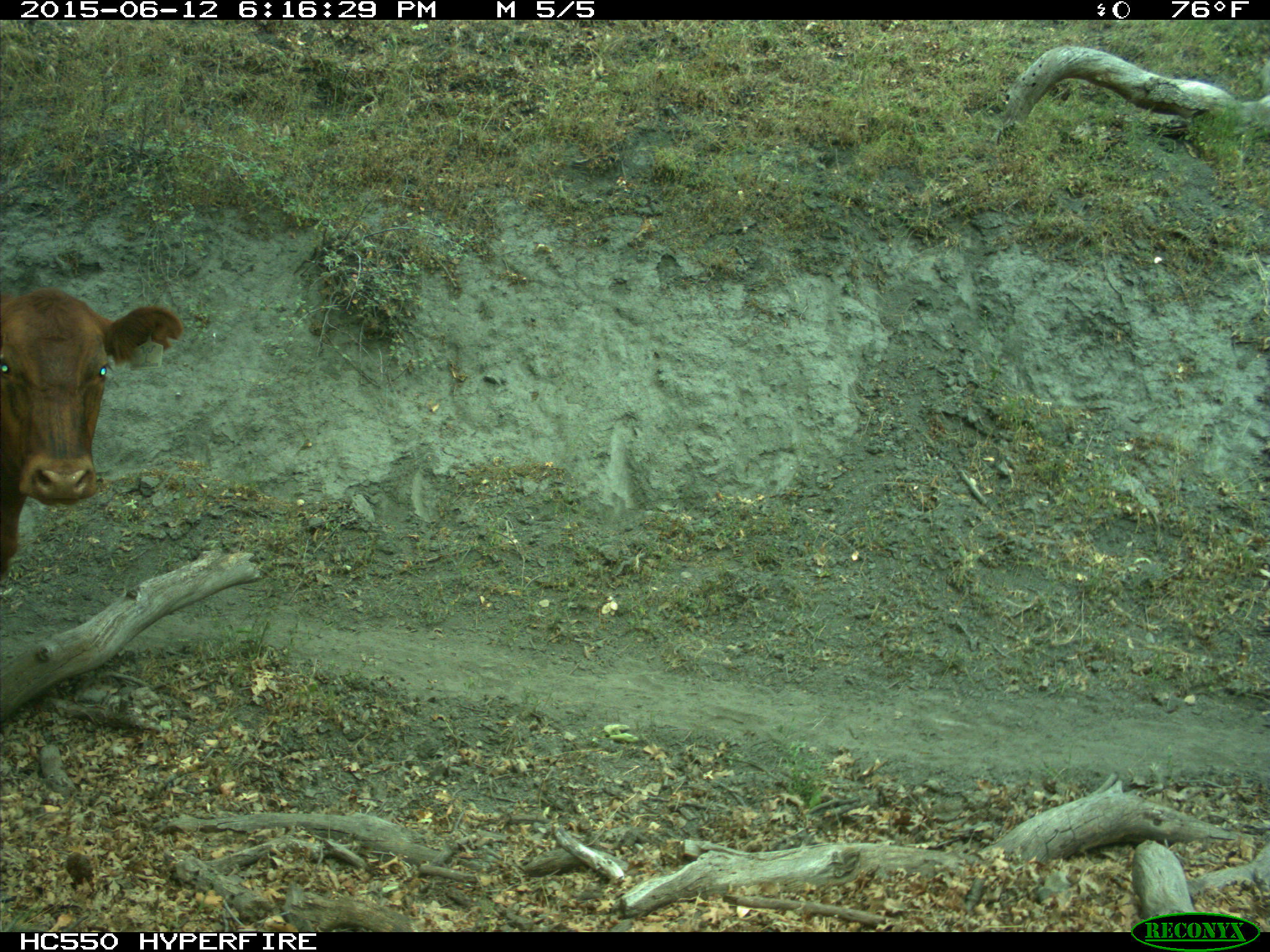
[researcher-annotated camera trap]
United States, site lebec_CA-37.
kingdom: Animalia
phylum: Chordata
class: Mammalia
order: Artiodactyla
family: Bovidae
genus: Bos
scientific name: Bos taurus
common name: domestic cow